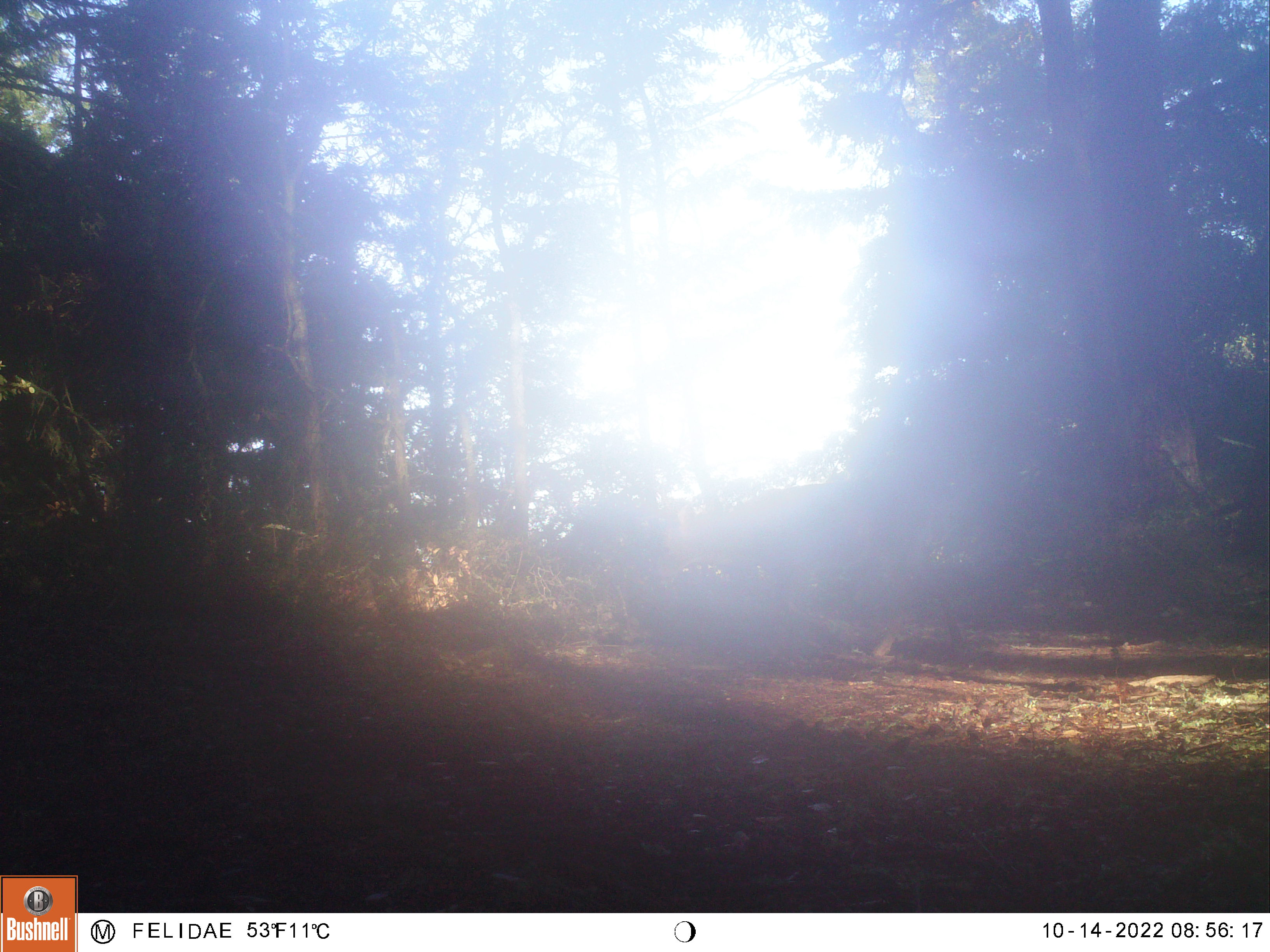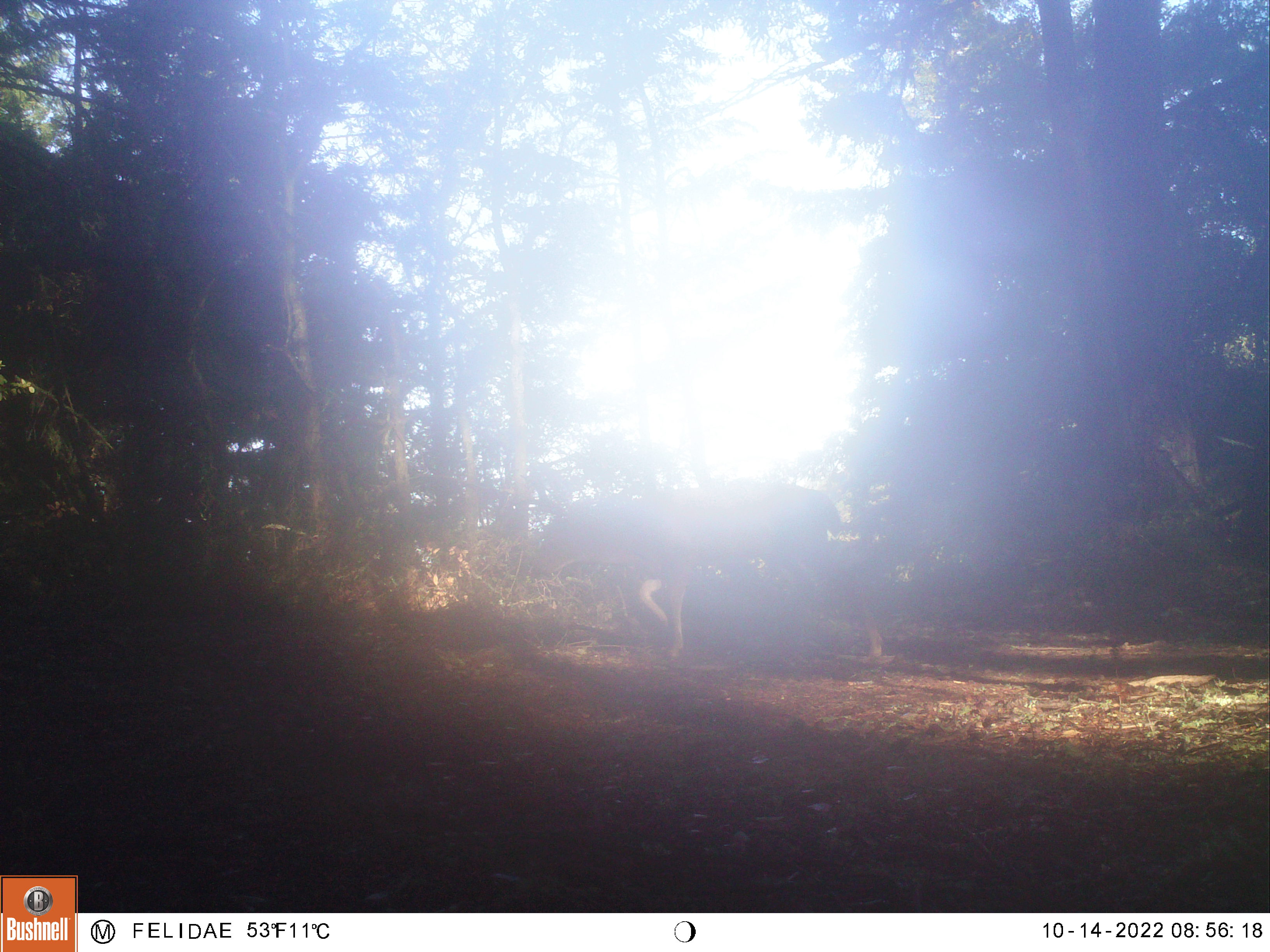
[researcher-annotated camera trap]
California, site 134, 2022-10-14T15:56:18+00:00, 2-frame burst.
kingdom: Animalia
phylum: Chordata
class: Mammalia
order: Artiodactyla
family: Cervidae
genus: Odocoileus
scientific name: Odocoileus hemionus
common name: mule deer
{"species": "mule deer (Odocoileus hemionus)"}